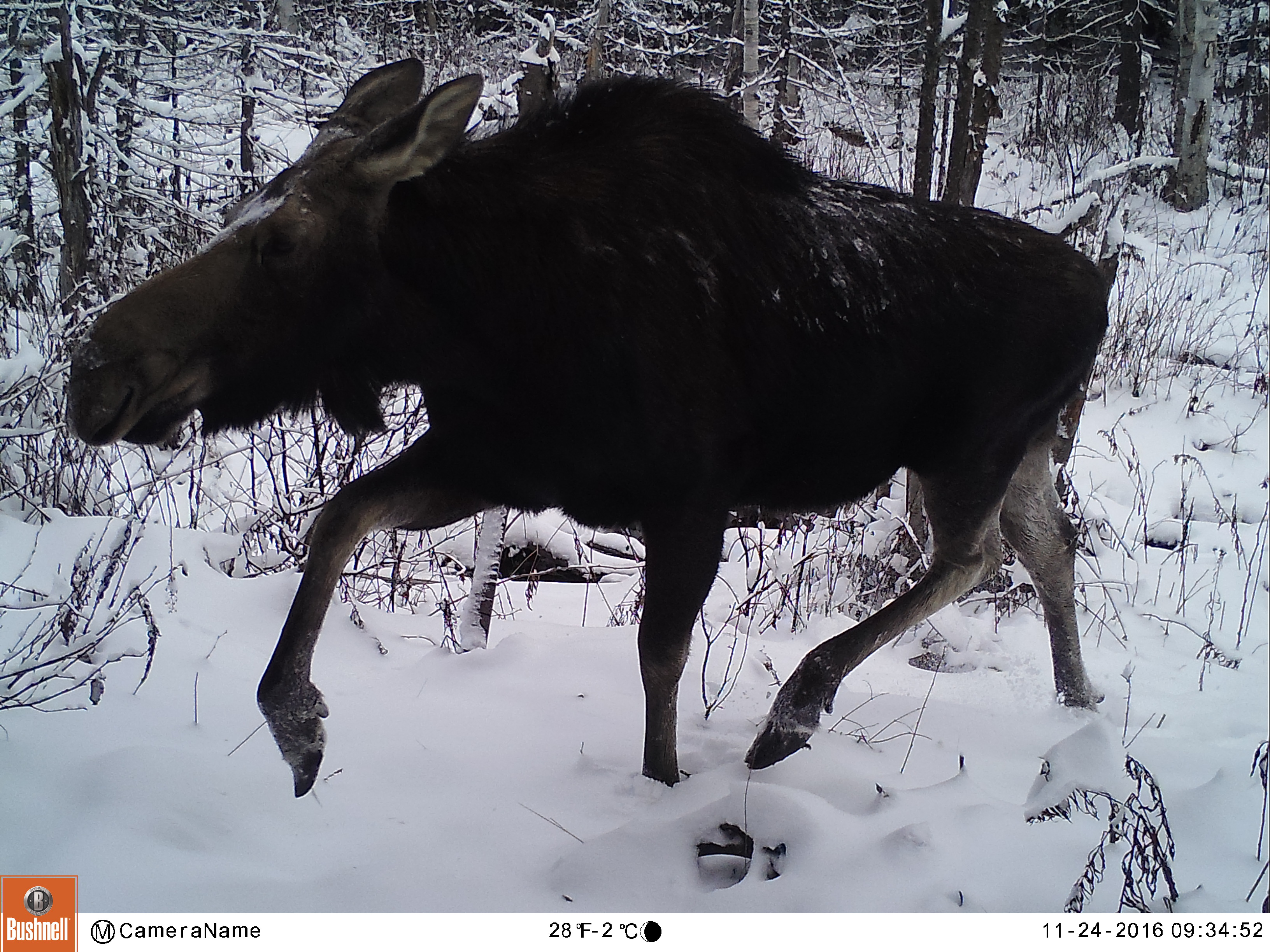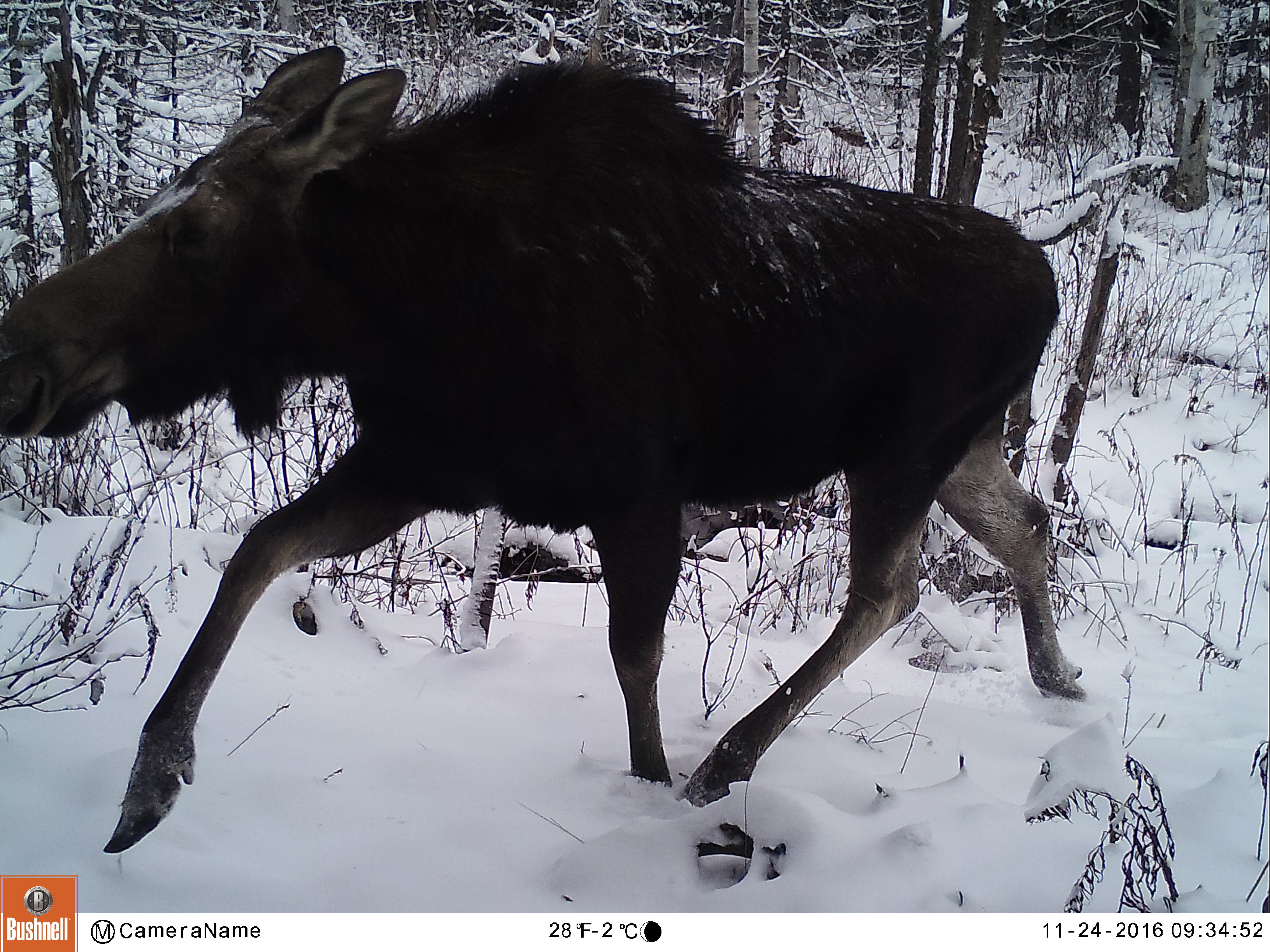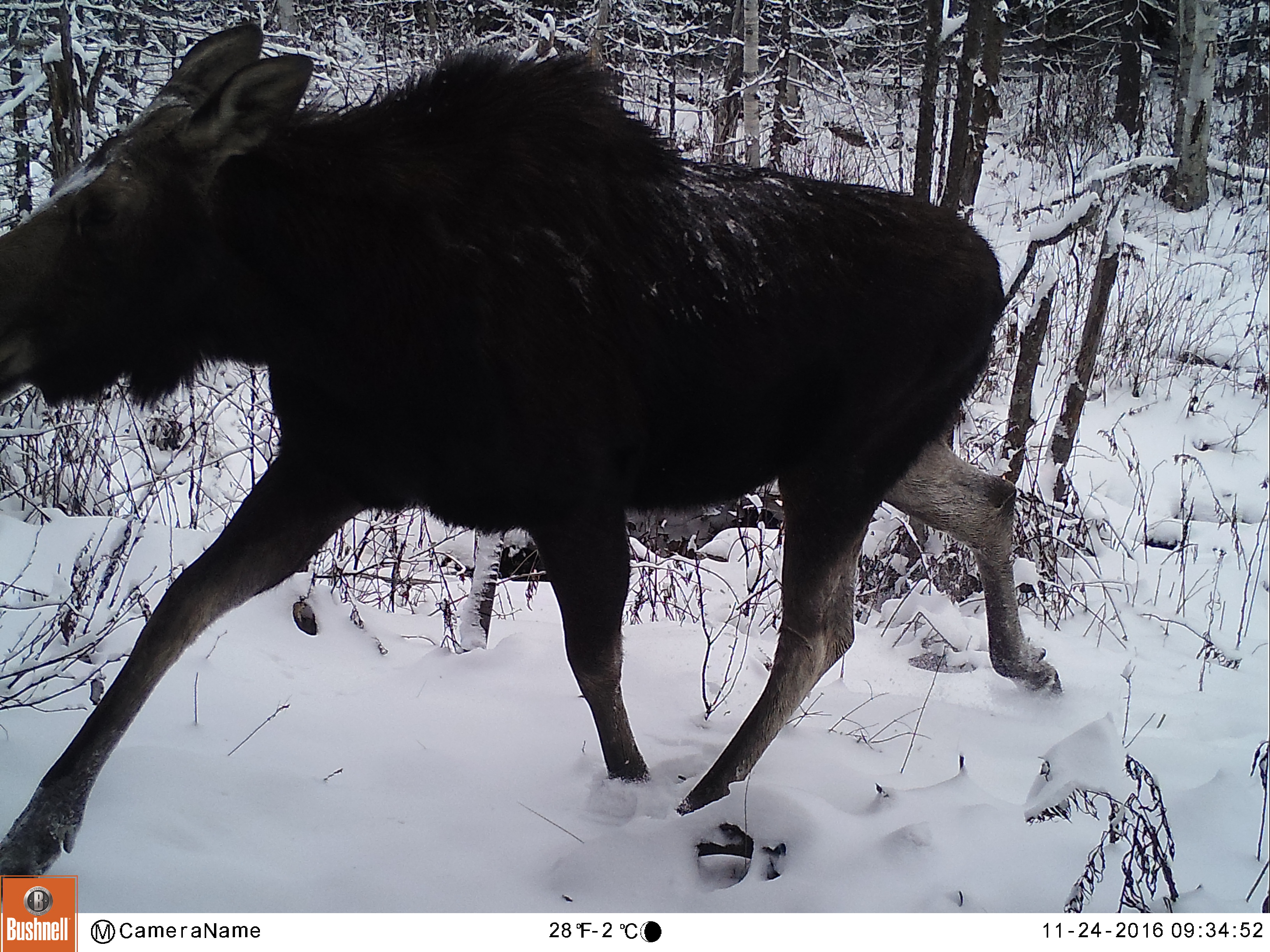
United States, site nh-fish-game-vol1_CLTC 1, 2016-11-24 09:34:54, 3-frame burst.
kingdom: Animalia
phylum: Chordata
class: Mammalia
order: Artiodactyla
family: Cervidae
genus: Alces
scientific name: Alces alces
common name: moose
Moose (Alces alces).